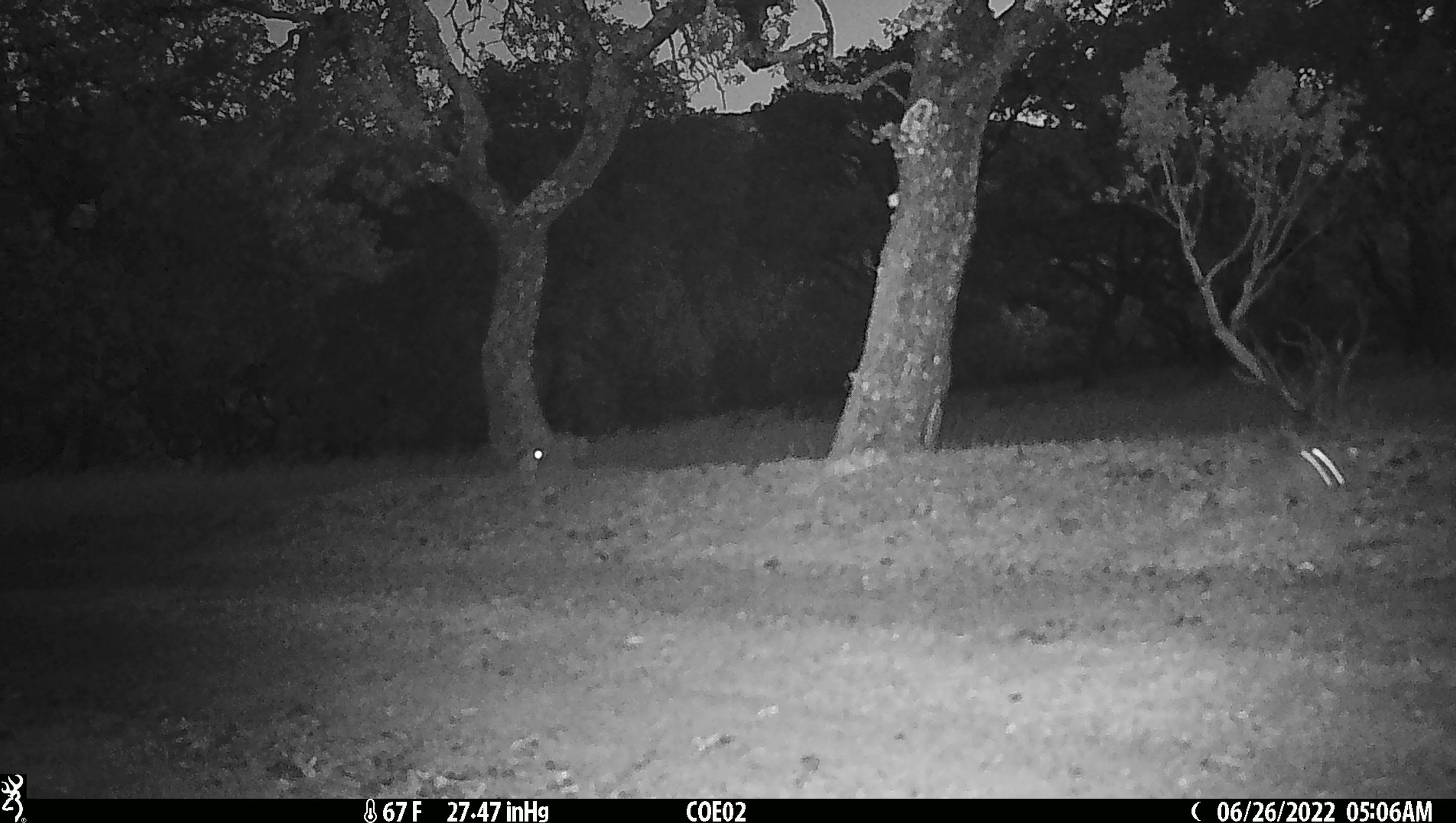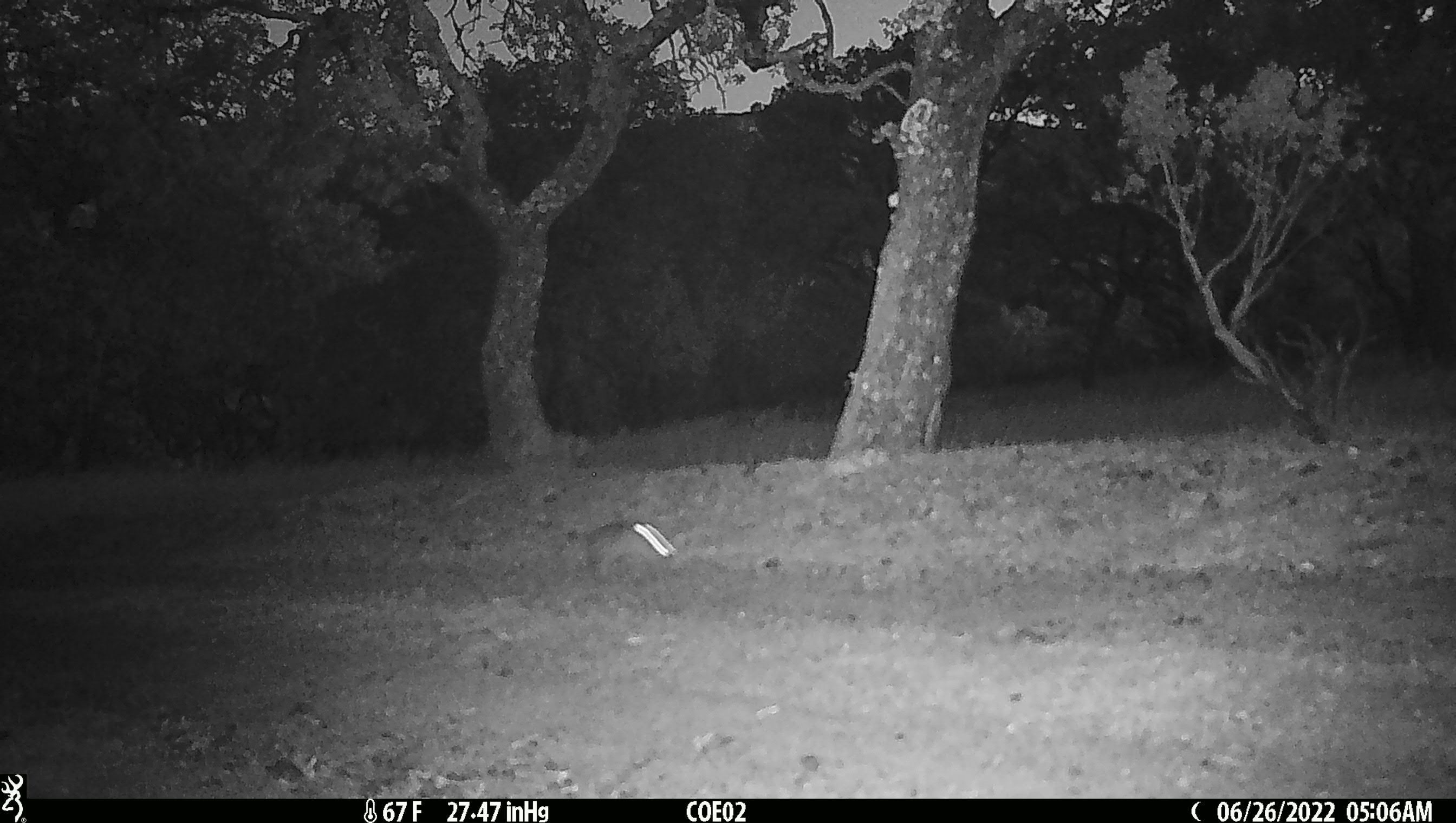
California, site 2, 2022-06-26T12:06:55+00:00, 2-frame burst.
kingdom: Animalia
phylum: Chordata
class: Mammalia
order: Lagomorpha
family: Leporidae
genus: Lepus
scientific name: Lepus californicus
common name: black-tailed jackrabbit